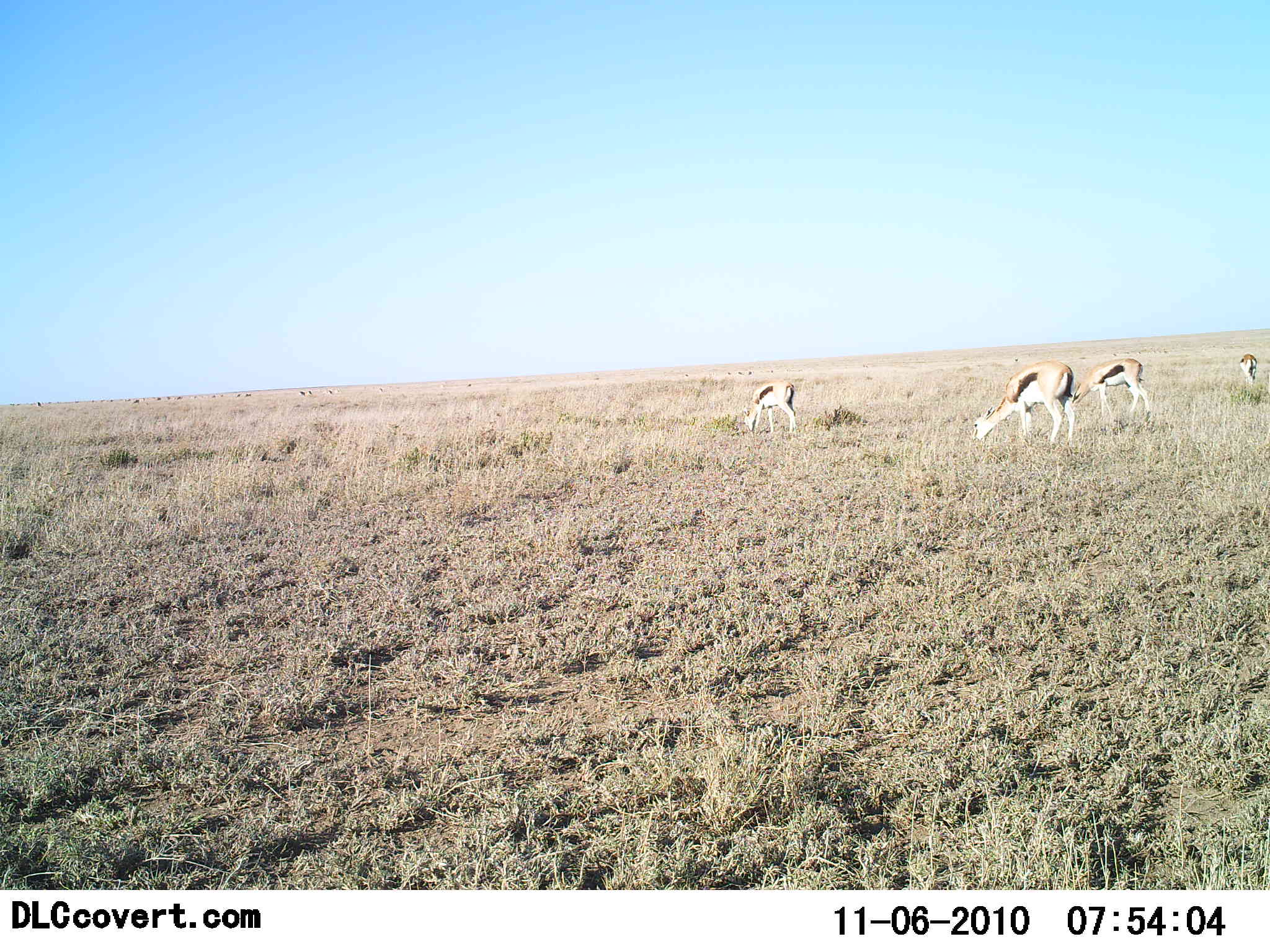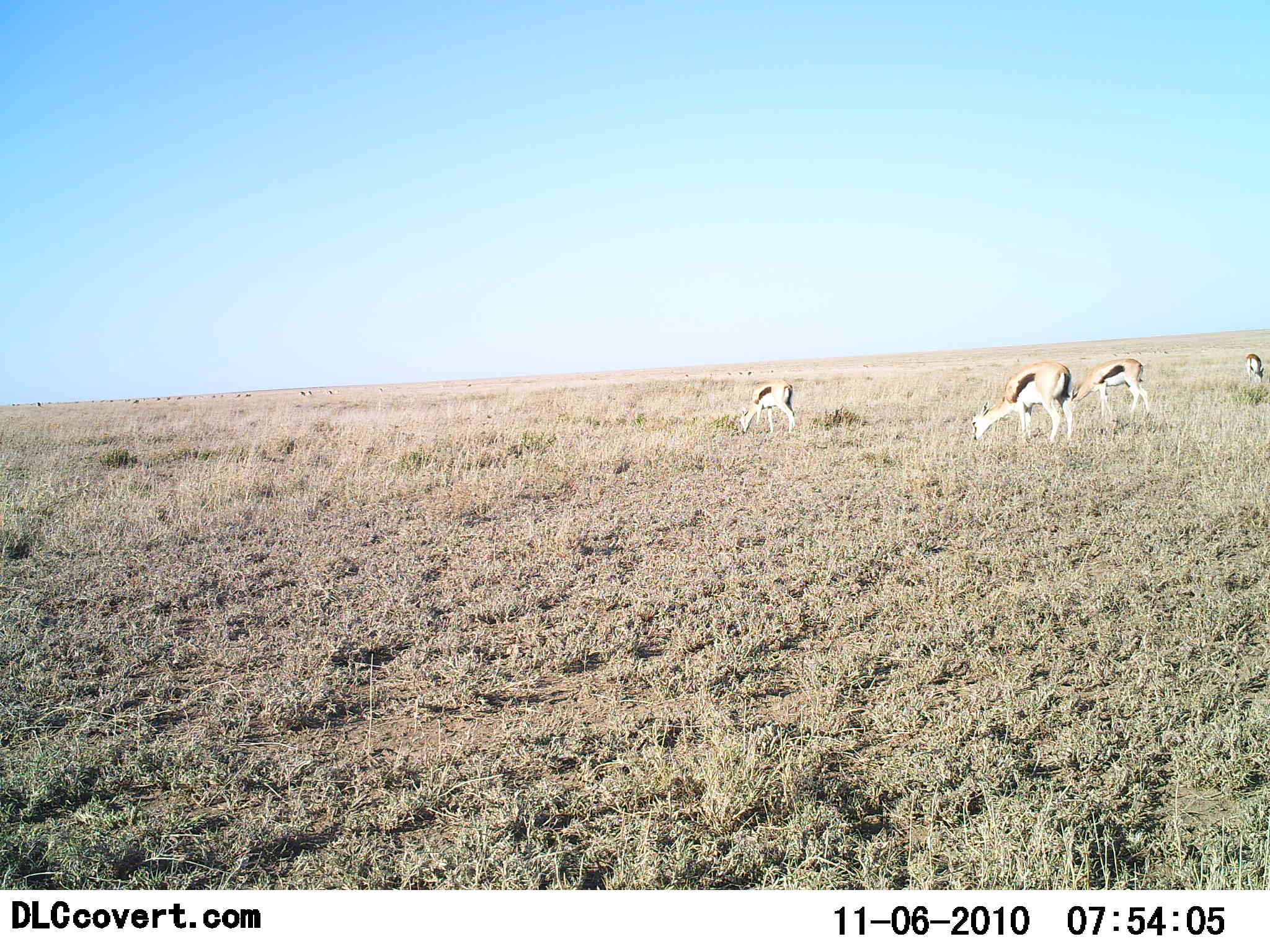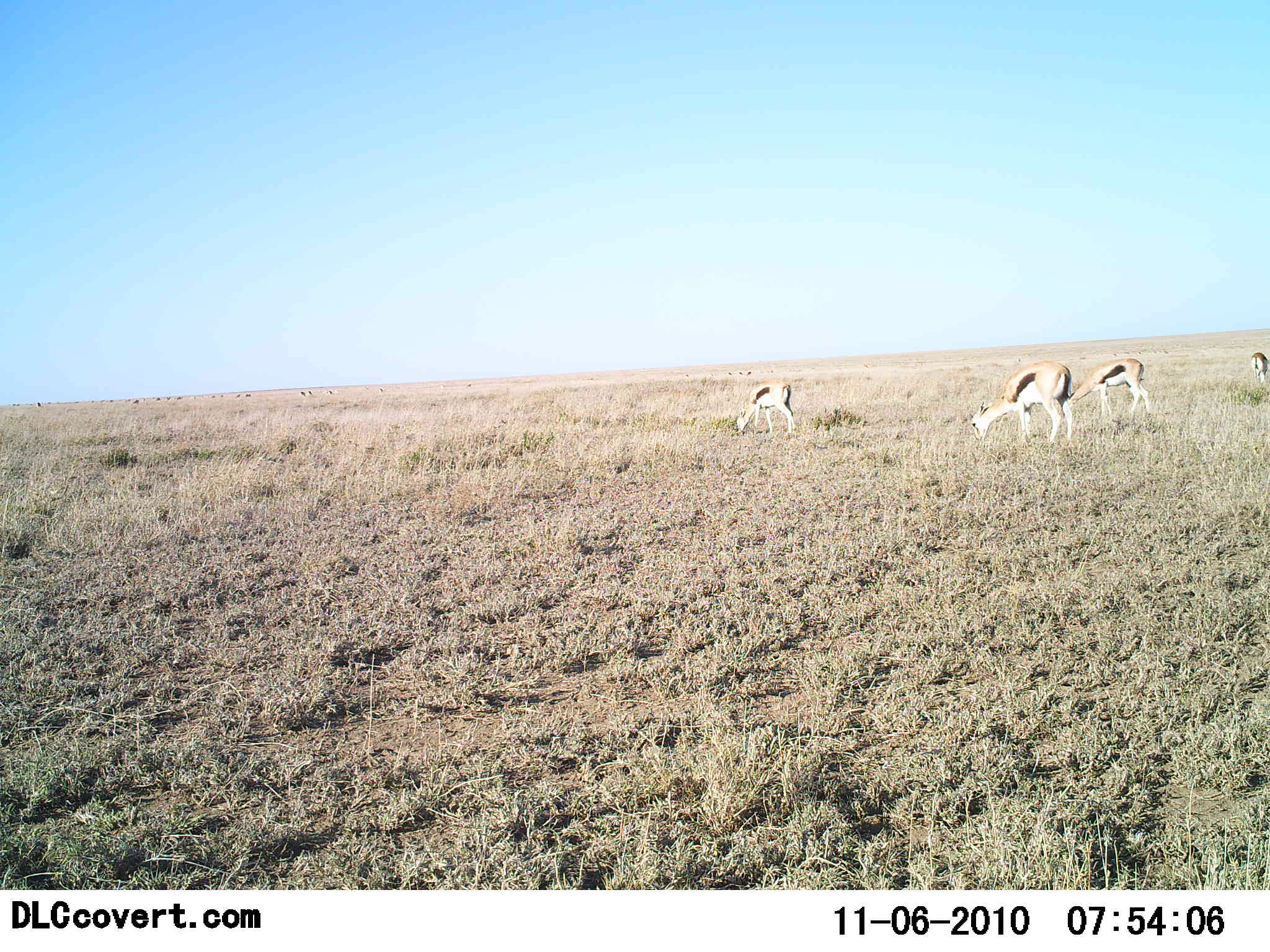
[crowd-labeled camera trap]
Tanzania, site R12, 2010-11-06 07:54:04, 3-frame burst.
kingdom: Animalia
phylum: Chordata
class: Mammalia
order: Artiodactyla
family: Bovidae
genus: Eudorcas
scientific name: Eudorcas thomsonii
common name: thomson's gazelle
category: gazellethomsons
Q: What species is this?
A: Gazellethomsons (thomson's gazelle) (Eudorcas thomsonii).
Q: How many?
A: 4.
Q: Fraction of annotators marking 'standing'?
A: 31%.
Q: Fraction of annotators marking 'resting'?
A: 0%.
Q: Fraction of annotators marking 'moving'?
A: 0%.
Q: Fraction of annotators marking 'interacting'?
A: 0%.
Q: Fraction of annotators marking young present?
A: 0%.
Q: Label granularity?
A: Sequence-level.